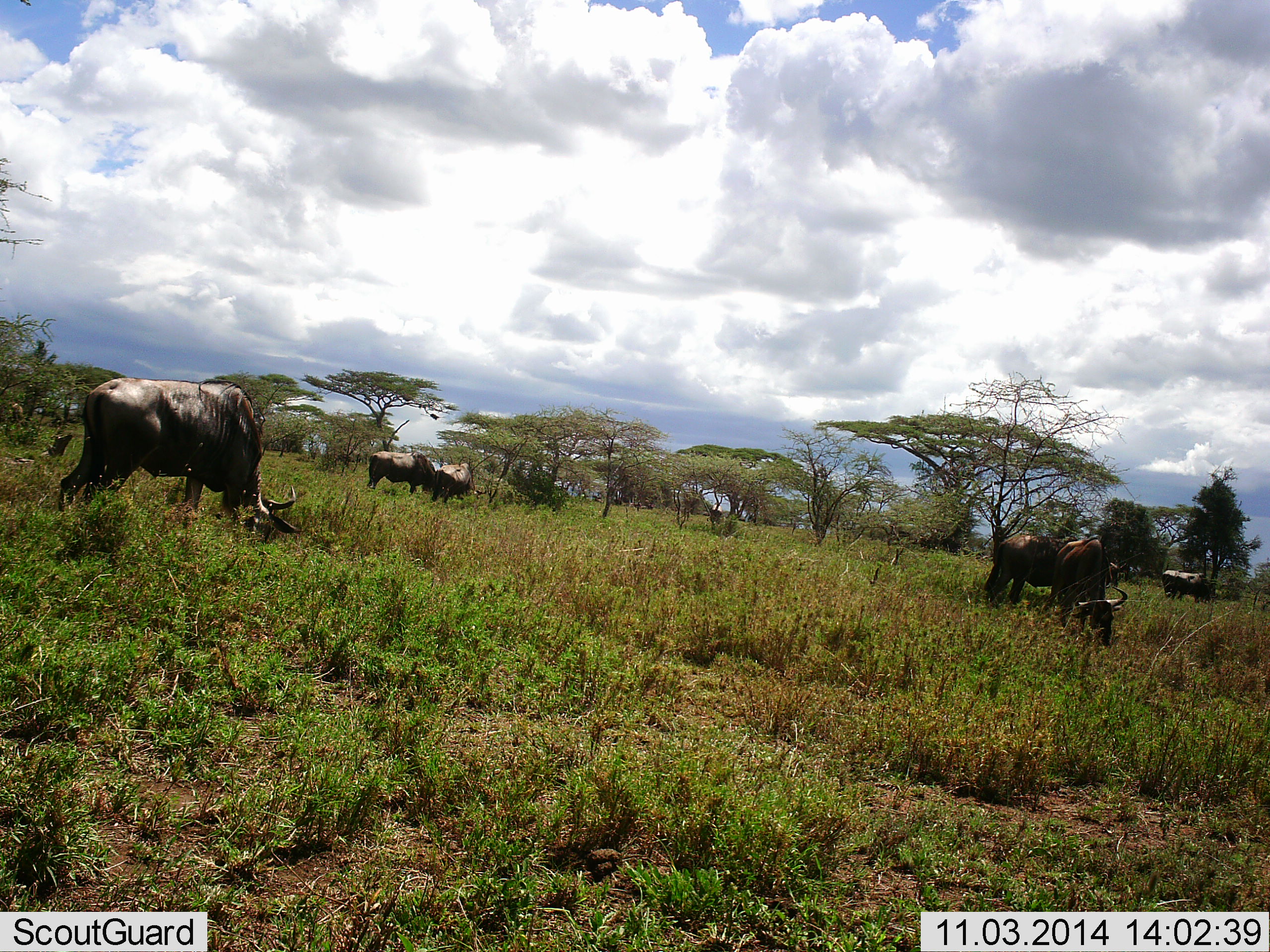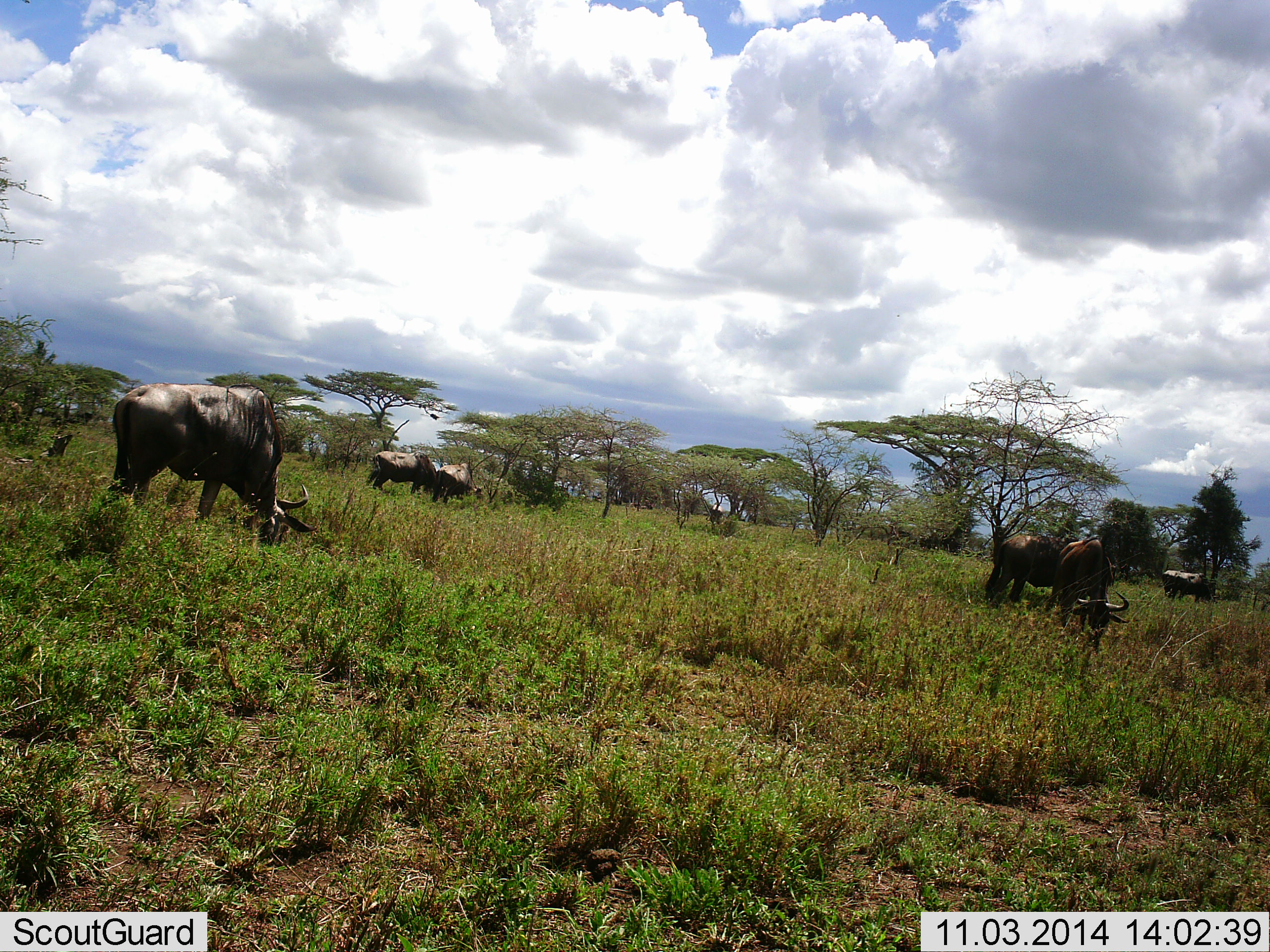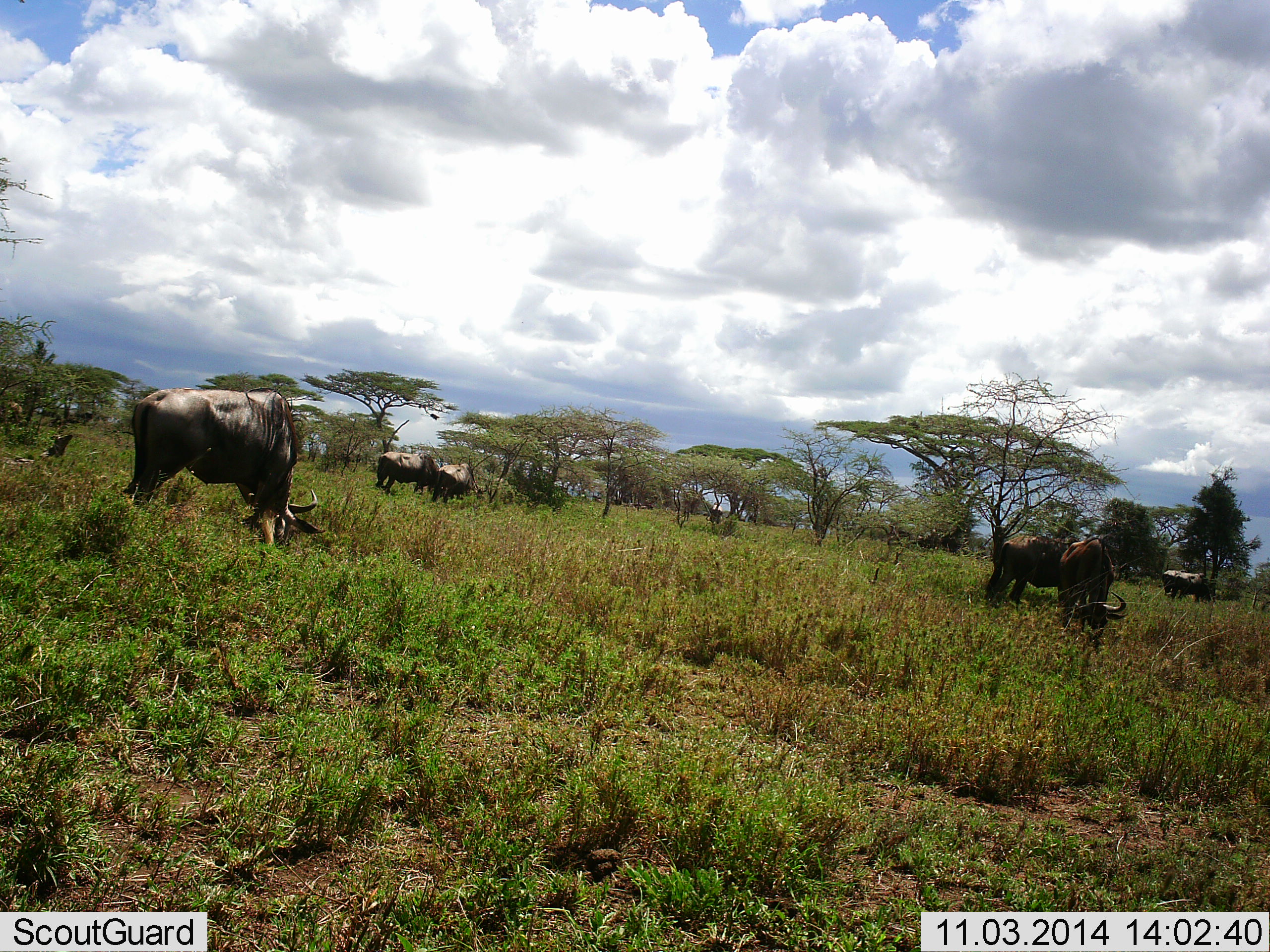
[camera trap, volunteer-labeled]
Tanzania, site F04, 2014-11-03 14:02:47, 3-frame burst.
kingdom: Animalia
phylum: Chordata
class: Mammalia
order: Artiodactyla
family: Bovidae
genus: Connochaetes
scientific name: Connochaetes taurinus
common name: blue wildebeest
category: wildebeest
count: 6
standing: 20%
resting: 0%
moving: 20%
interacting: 0%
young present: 0%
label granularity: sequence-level